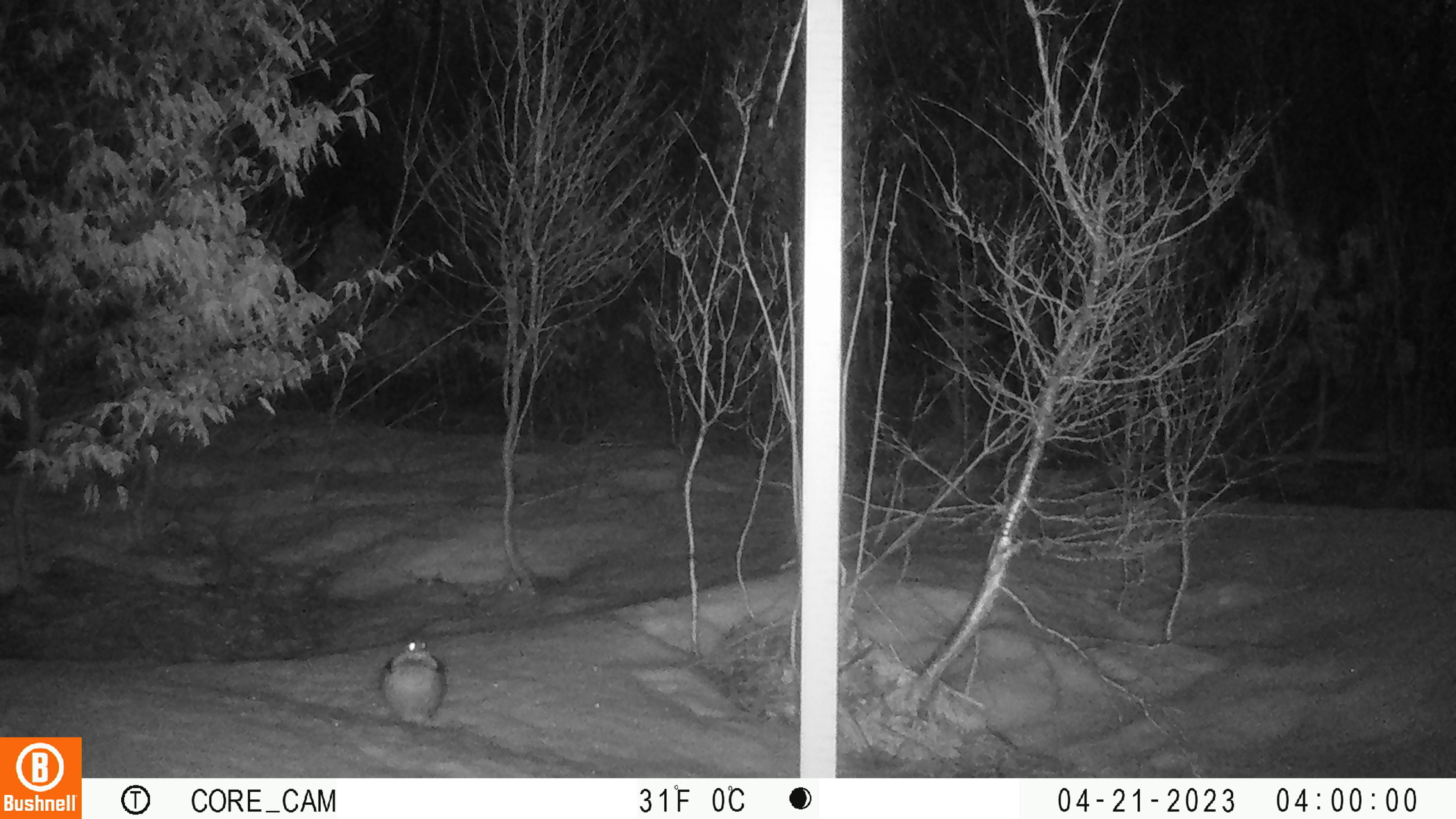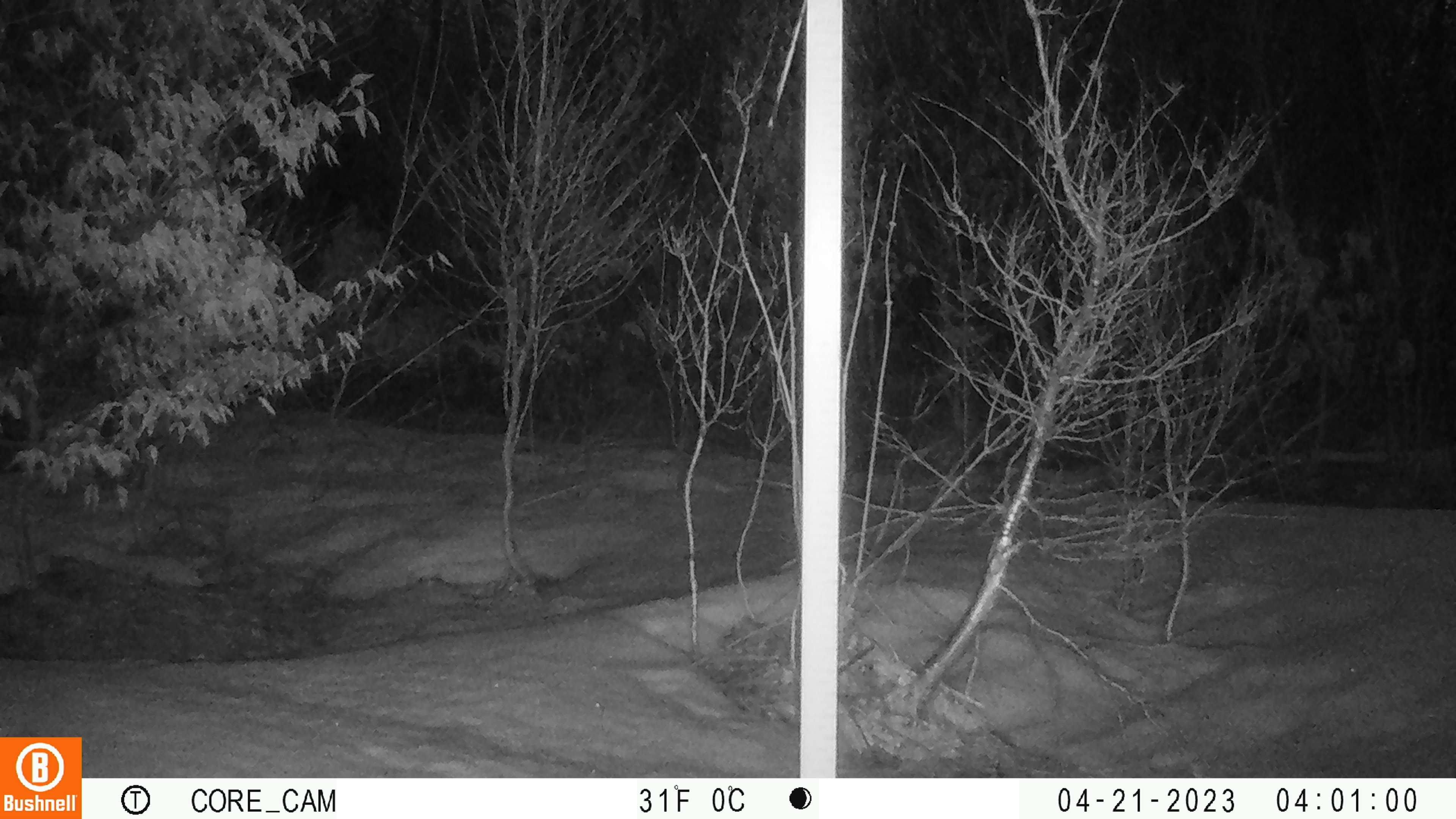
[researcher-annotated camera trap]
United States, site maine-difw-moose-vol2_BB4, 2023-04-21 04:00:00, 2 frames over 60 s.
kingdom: Animalia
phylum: Chordata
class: Mammalia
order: Lagomorpha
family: Leporidae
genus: Lepus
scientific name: Lepus americanus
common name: snowshoe hare